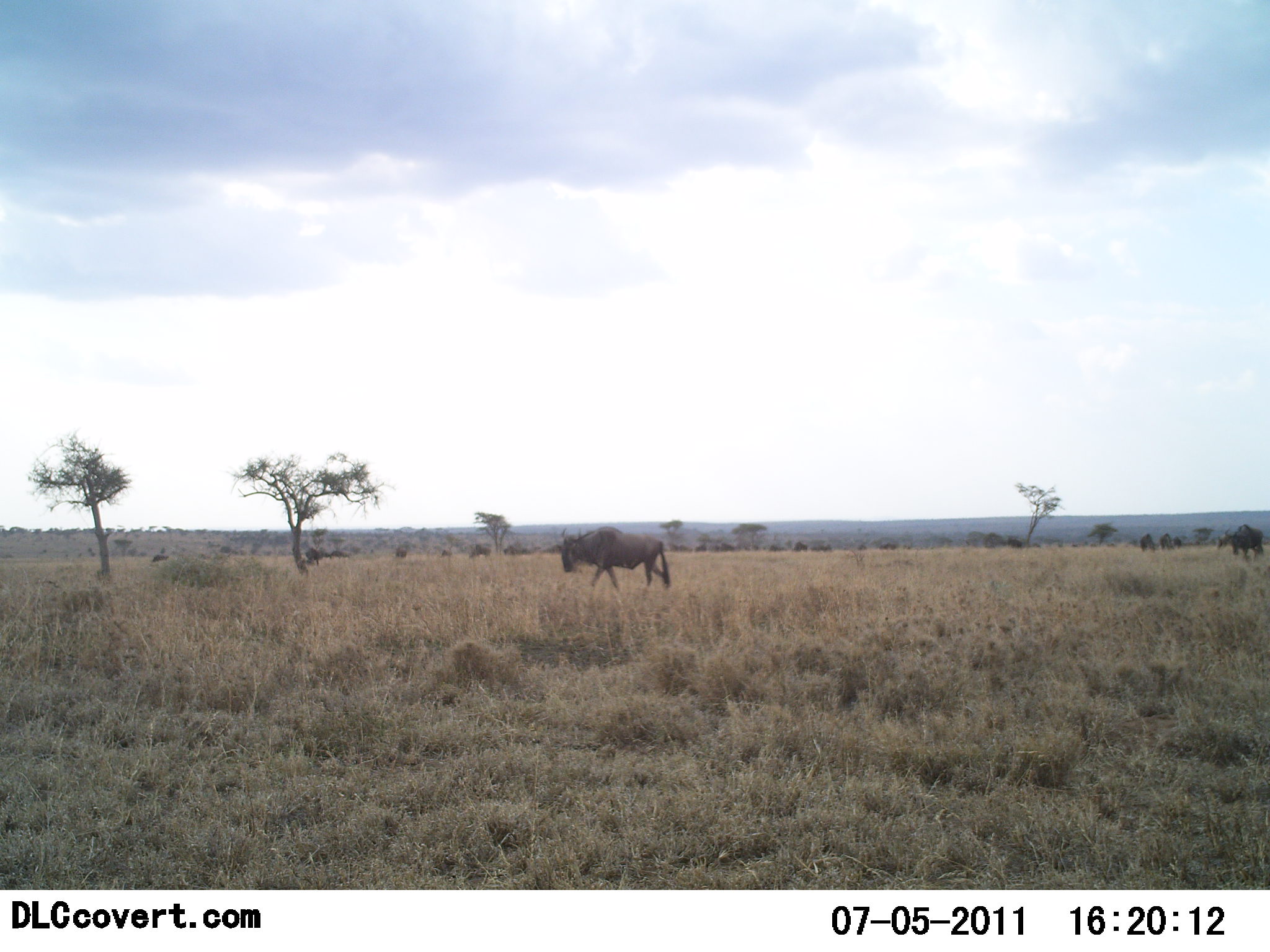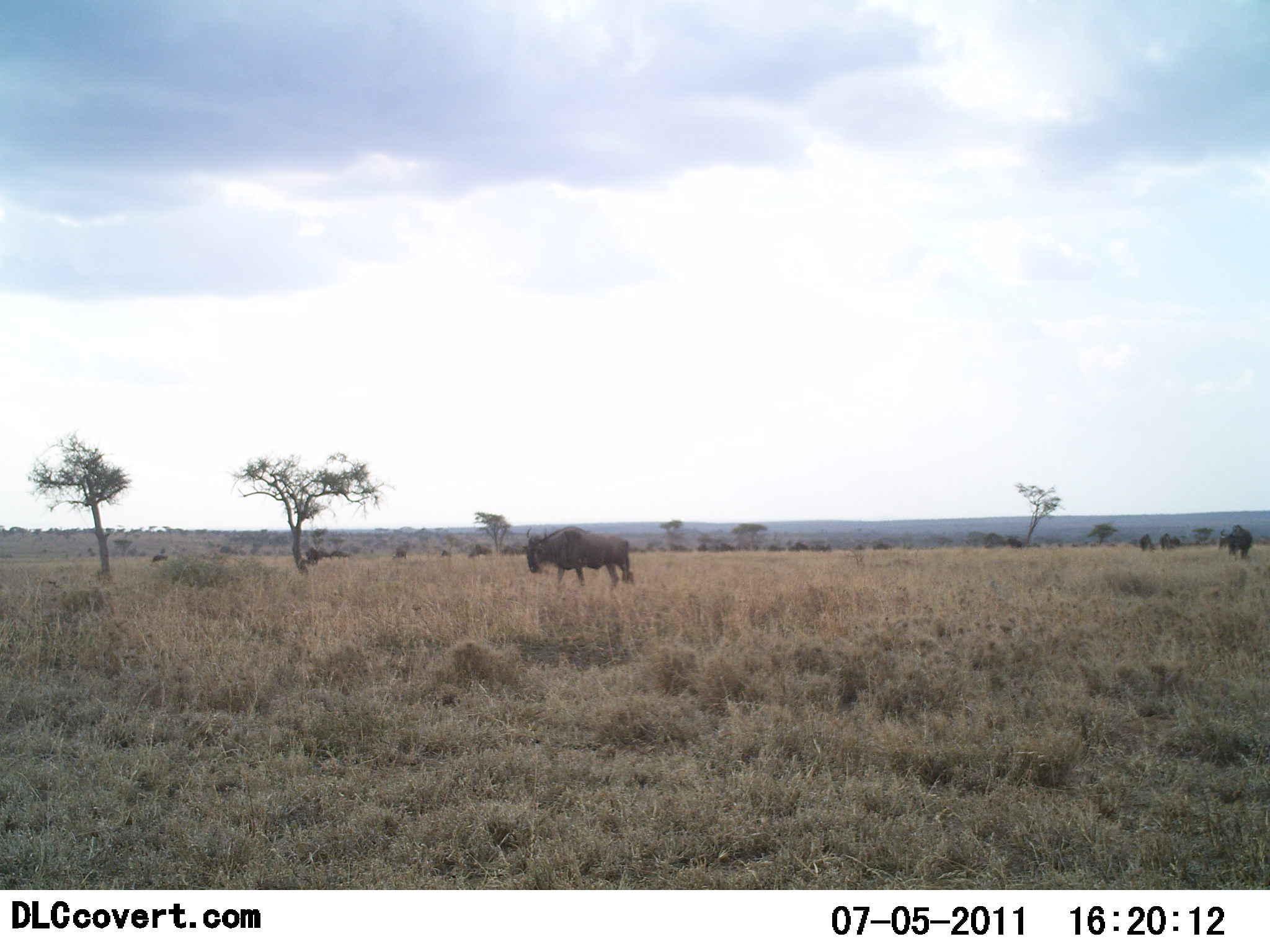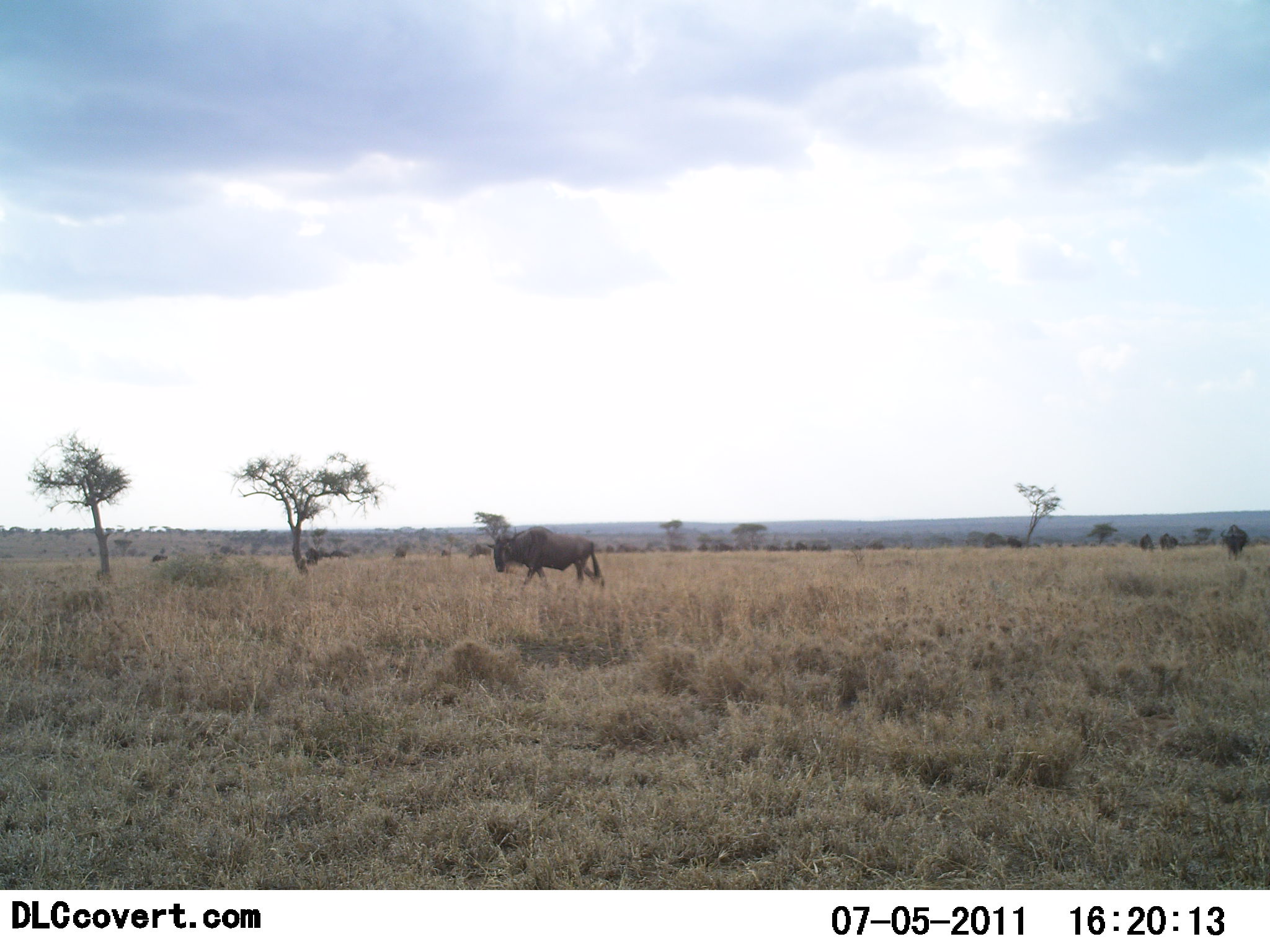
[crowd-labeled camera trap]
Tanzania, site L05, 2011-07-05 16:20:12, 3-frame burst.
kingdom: Animalia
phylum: Chordata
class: Mammalia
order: Artiodactyla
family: Bovidae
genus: Connochaetes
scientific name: Connochaetes taurinus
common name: blue wildebeest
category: wildebeest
Wildebeest (blue wildebeest) (Connochaetes taurinus), count 11-50. Behavior (volunteer vote fractions): standing 36%, resting 7%, moving 93%, interacting 7%. Young present (vote fraction): 7%. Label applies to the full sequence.